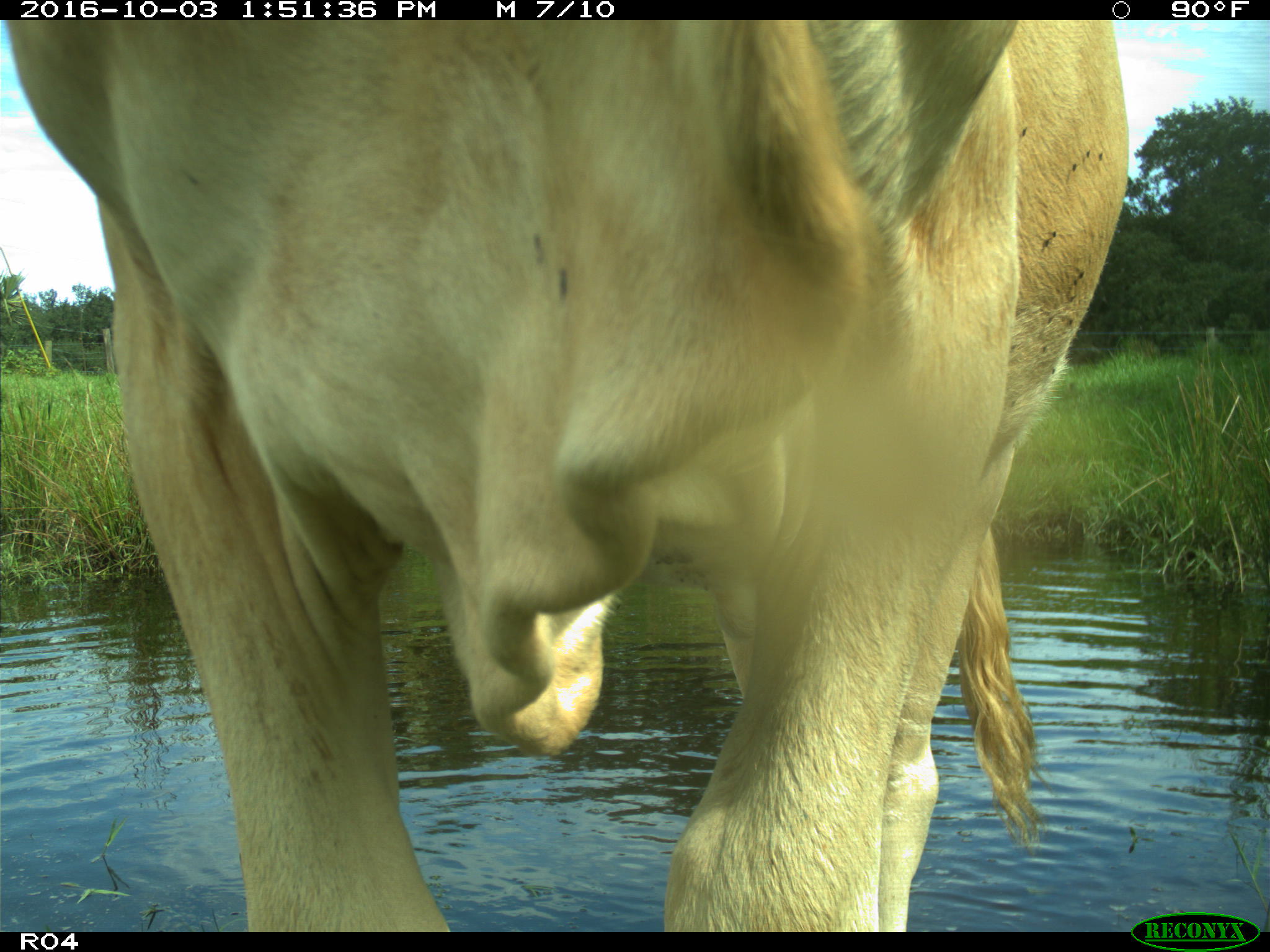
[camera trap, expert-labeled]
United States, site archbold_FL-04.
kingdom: Animalia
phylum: Chordata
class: Mammalia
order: Artiodactyla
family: Bovidae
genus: Bos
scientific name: Bos taurus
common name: domestic cow